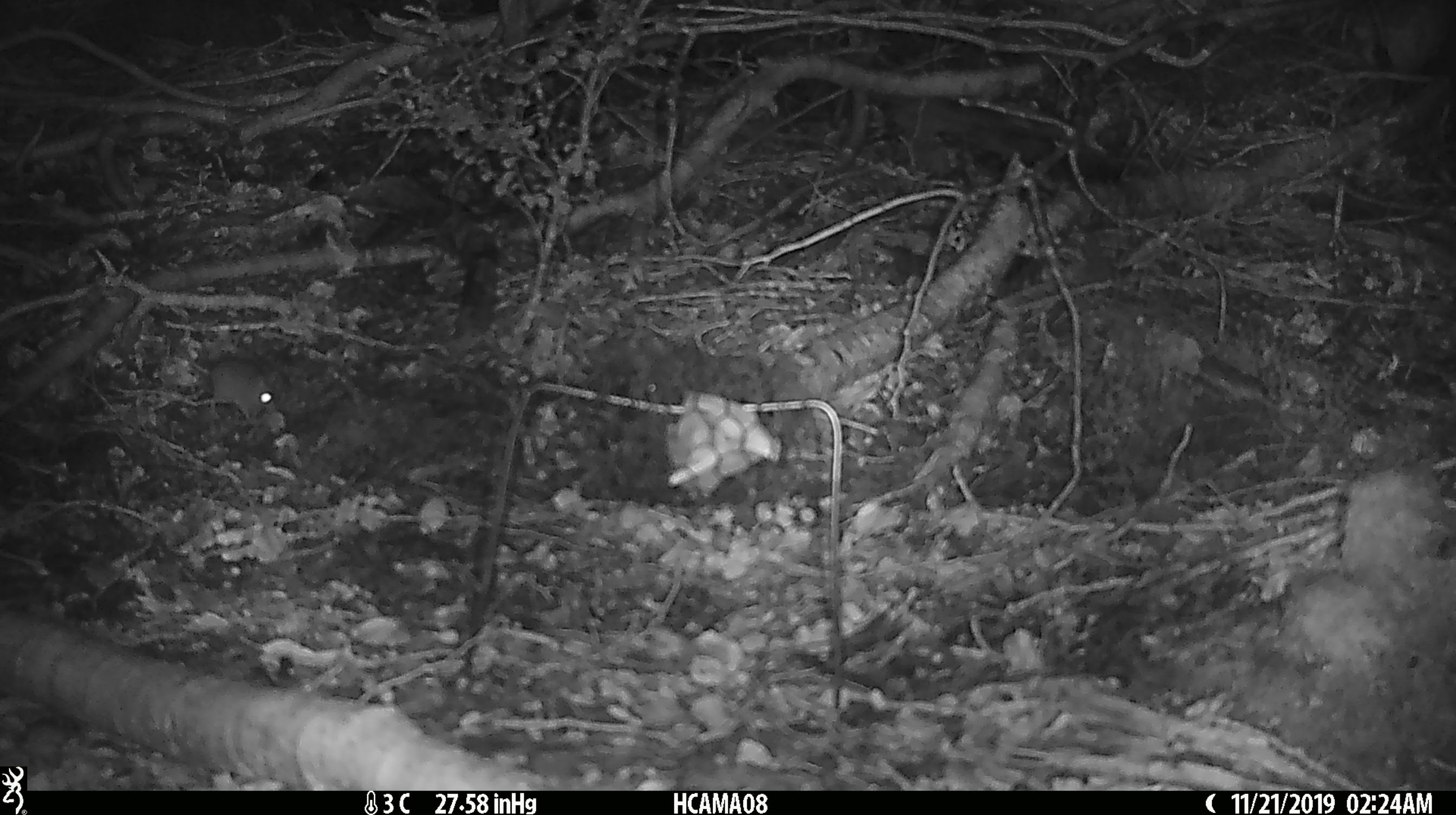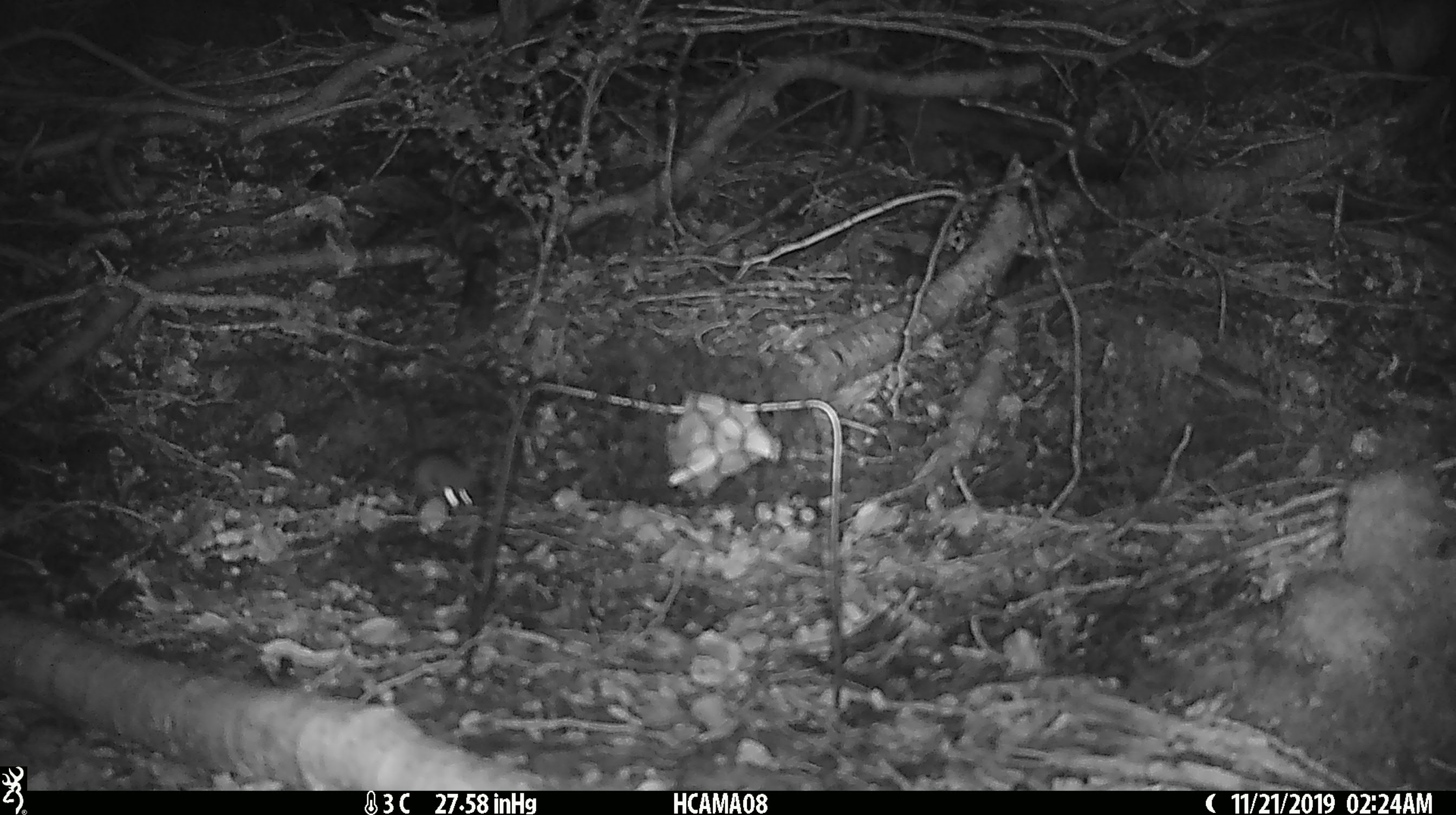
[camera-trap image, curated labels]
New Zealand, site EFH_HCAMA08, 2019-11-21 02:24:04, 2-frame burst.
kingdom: Animalia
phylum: Chordata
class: Mammalia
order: Rodentia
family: Muridae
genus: Mus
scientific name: Mus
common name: mouse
Mouse (Mus).